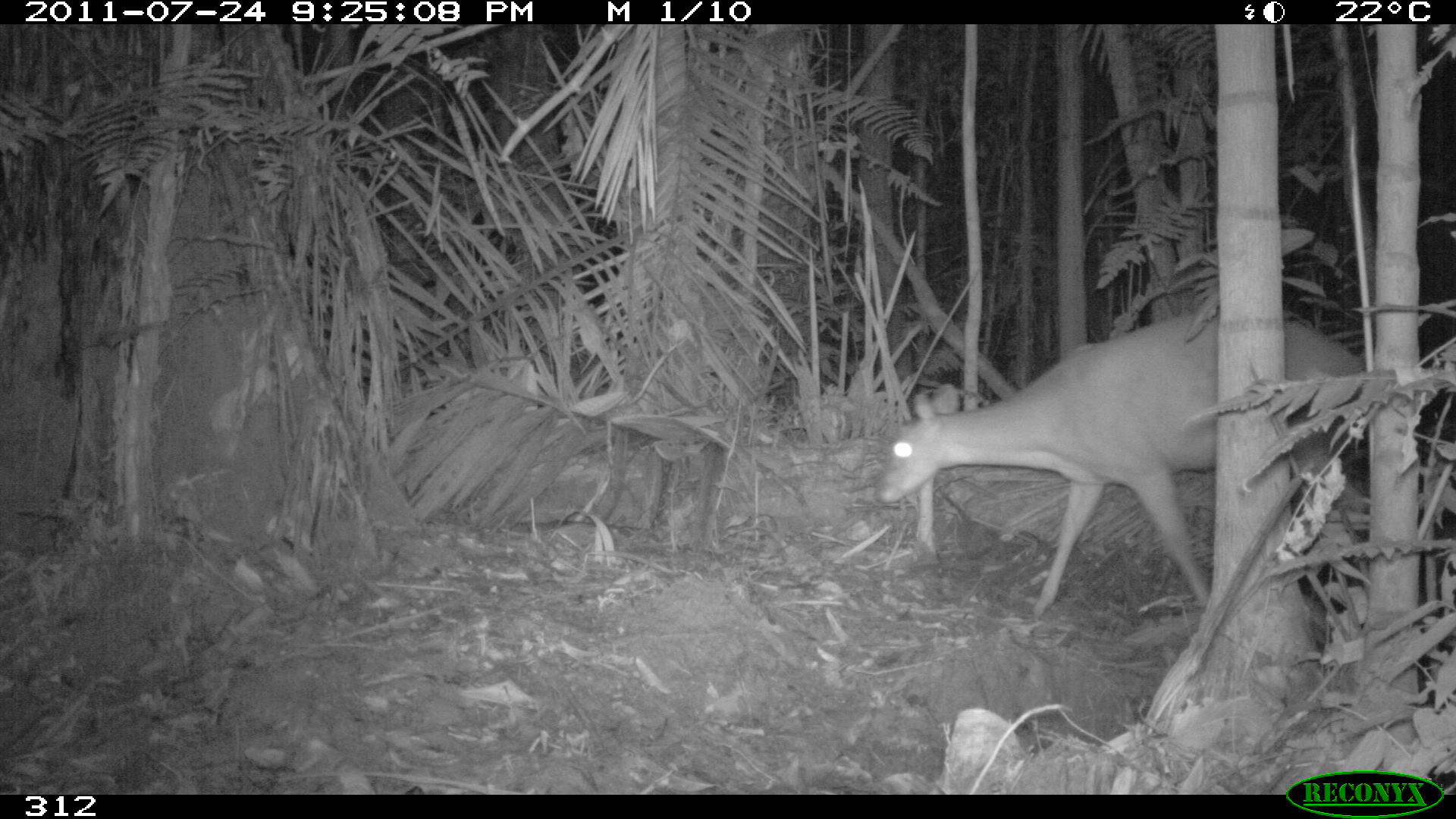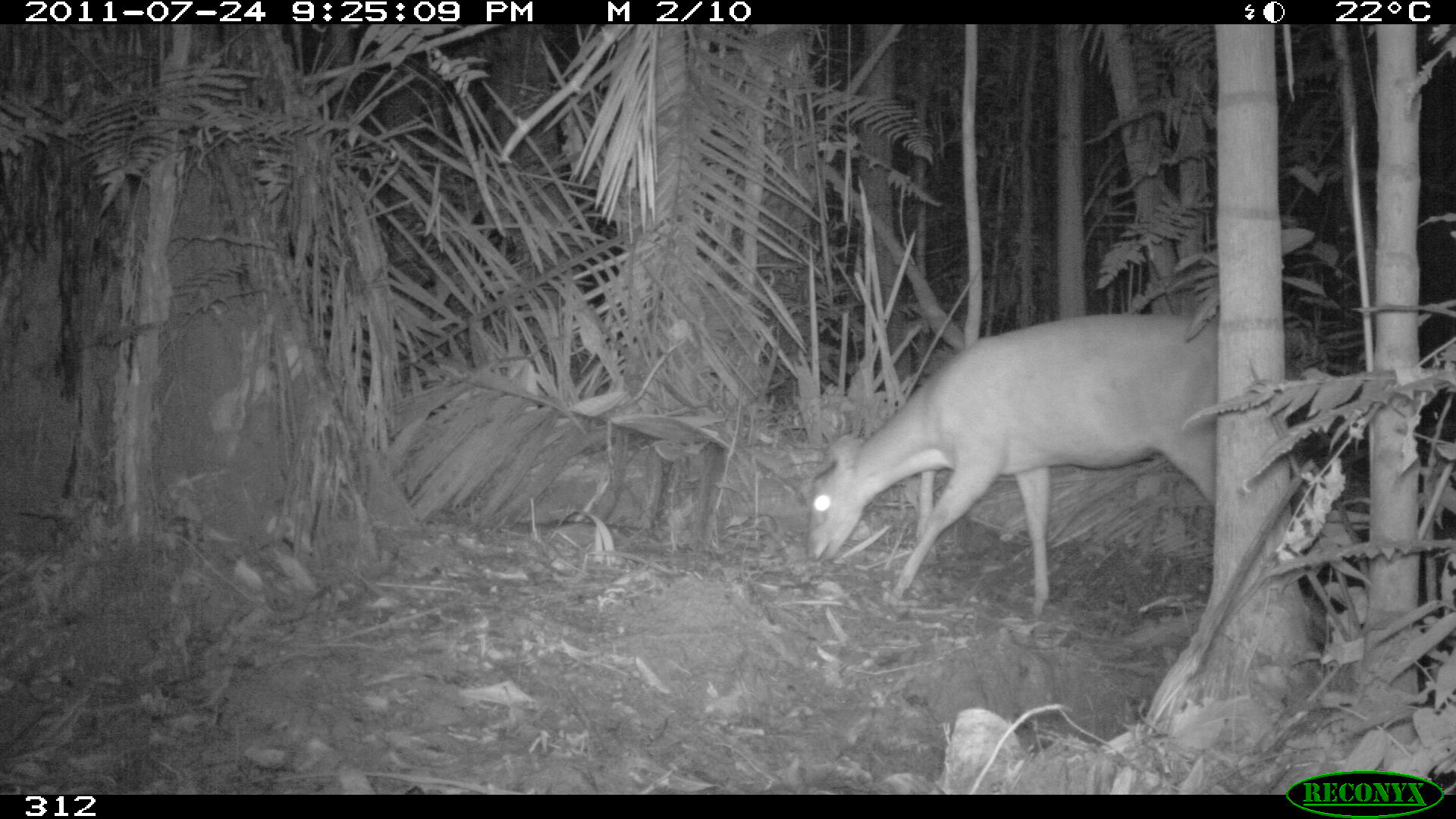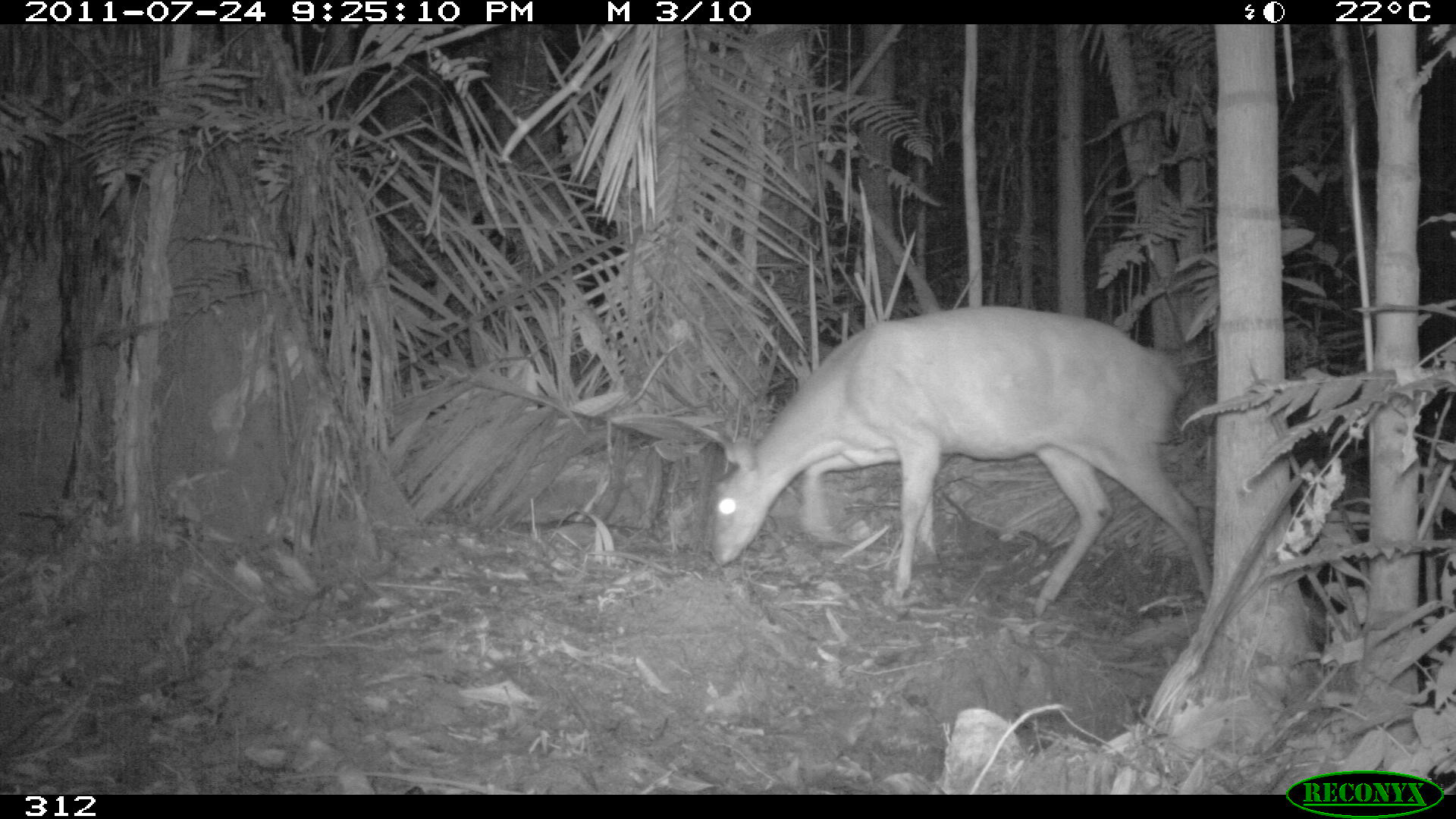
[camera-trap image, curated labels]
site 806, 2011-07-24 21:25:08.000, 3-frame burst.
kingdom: Animalia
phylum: Chordata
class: Mammalia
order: Artiodactyla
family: Cervidae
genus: Mazama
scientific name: Mazama americana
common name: red brocket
Mazama americana (red brocket).